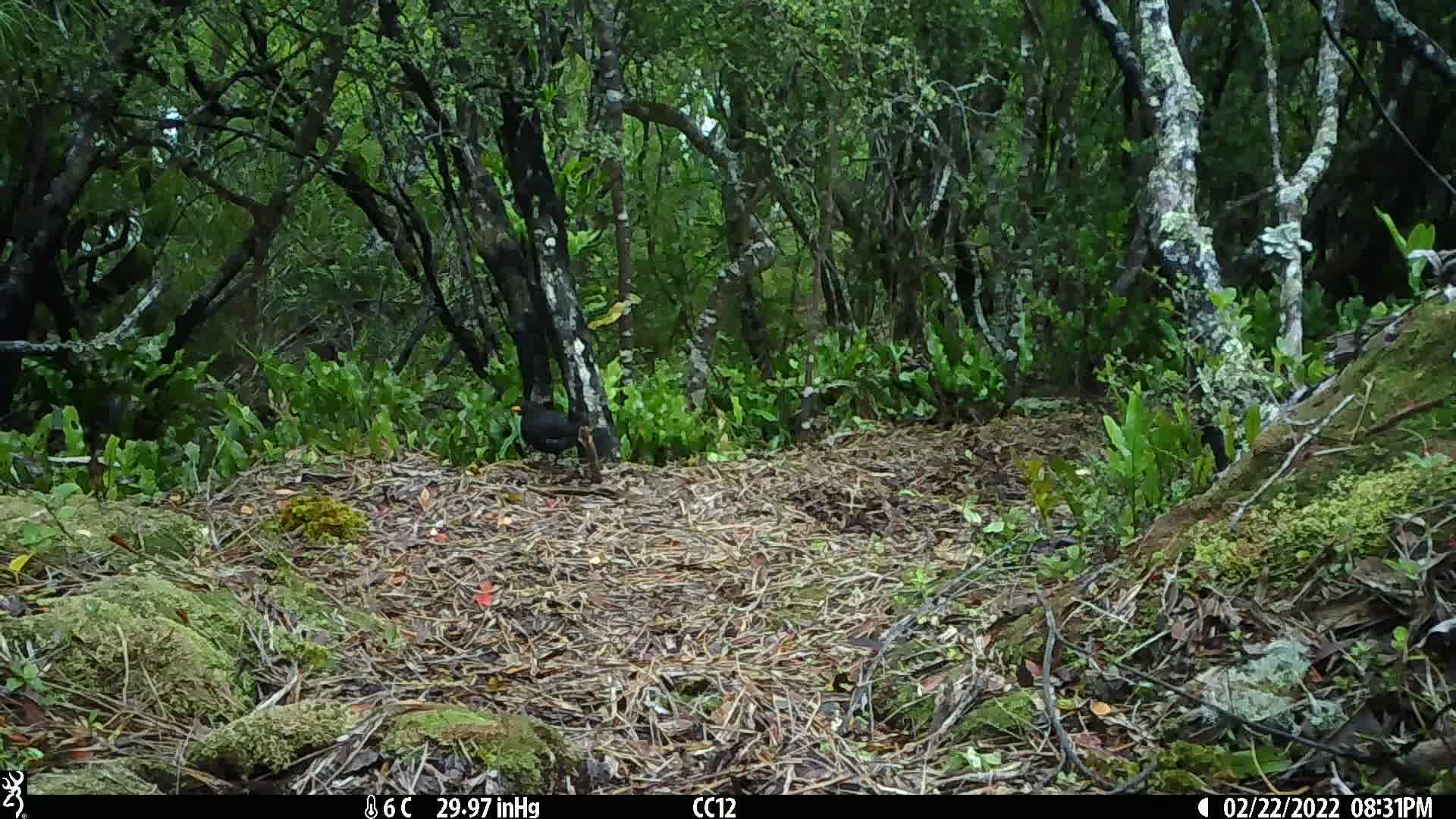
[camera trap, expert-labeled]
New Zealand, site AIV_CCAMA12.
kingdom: Animalia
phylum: Chordata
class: Aves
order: Passeriformes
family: Turdidae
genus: Turdus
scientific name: Turdus merula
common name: eurasian blackbird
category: blackbird